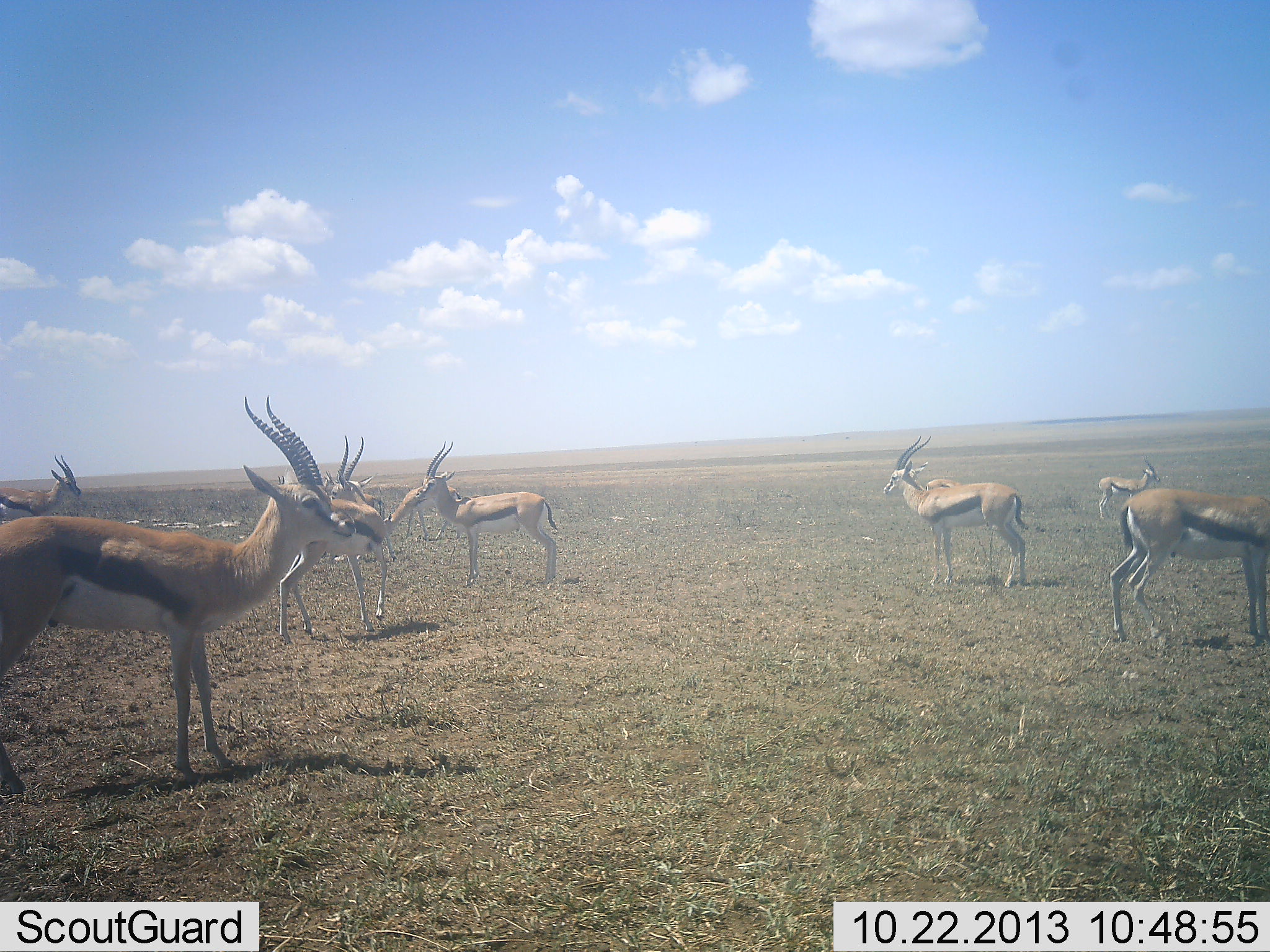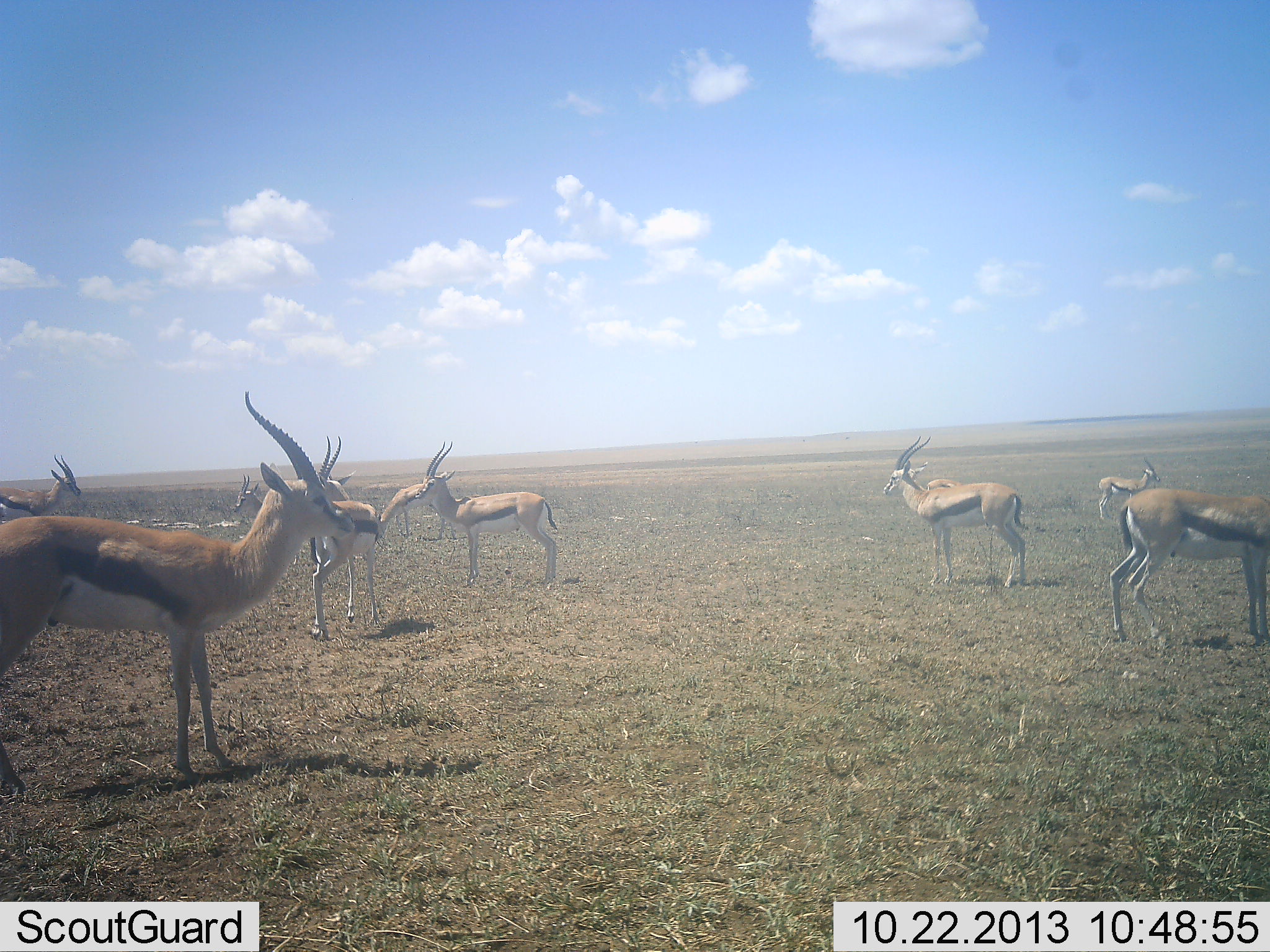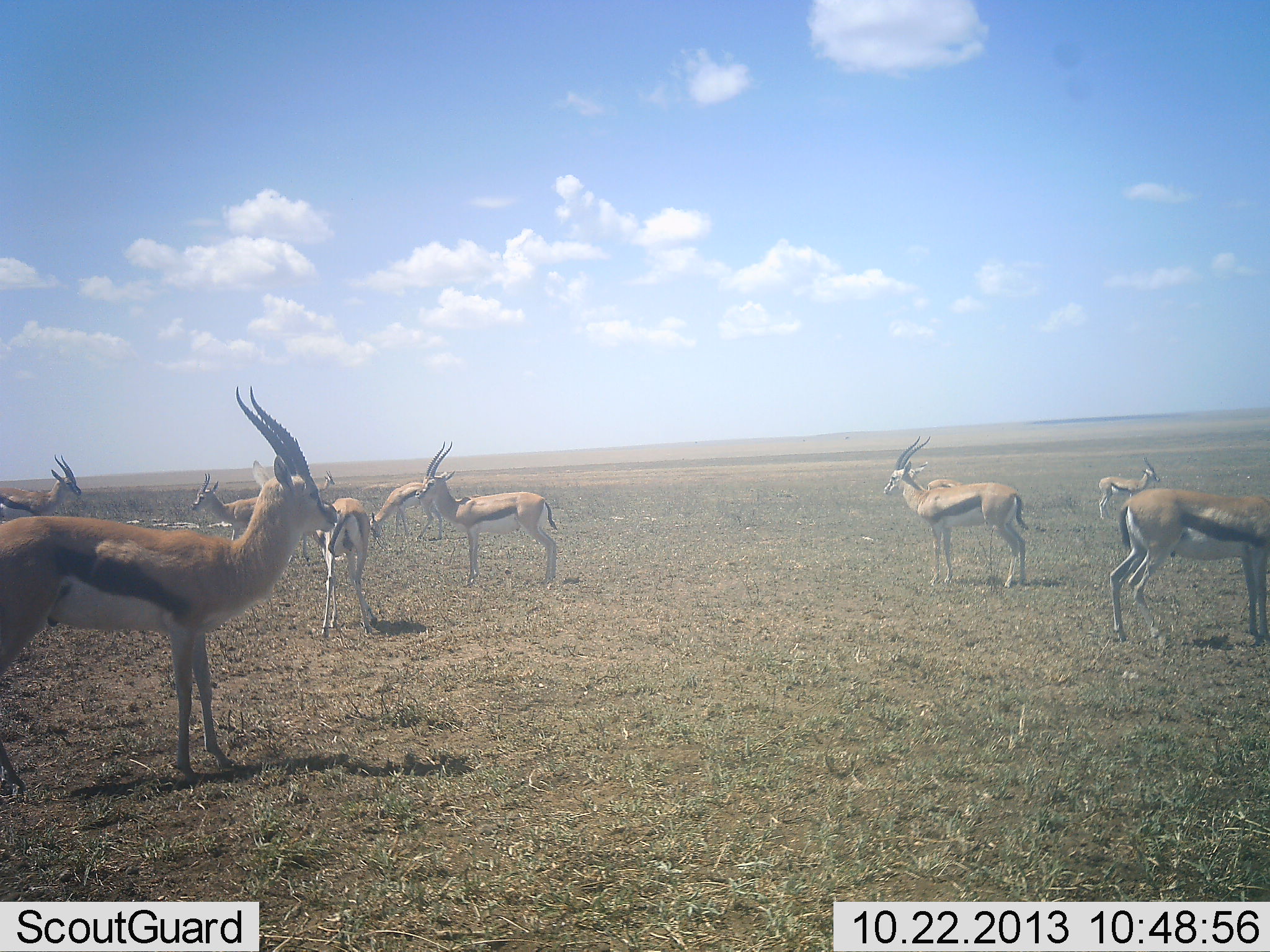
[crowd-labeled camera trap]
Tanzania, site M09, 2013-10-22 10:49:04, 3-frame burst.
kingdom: Animalia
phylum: Chordata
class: Mammalia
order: Artiodactyla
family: Bovidae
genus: Eudorcas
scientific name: Eudorcas thomsonii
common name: thomson's gazelle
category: gazellethomsons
Gazellethomsons (thomson's gazelle) (Eudorcas thomsonii), count 9. Behavior (volunteer vote fractions): standing 87%, resting 10%, moving 30%, interacting 3%. Young present (vote fraction): 7%. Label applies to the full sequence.